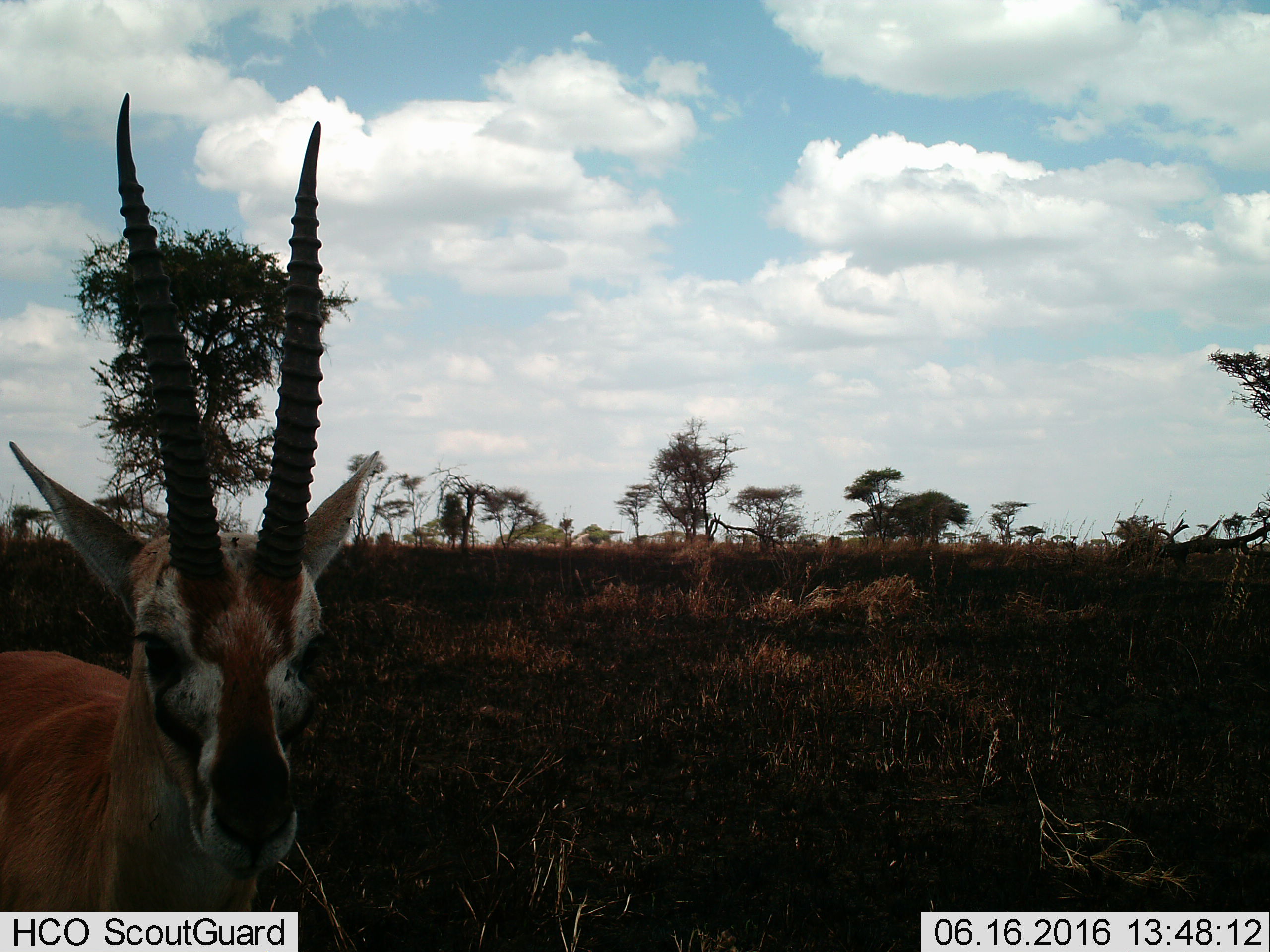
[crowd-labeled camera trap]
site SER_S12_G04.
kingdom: Animalia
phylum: Chordata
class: Mammalia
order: Artiodactyla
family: Bovidae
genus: Eudorcas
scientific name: Eudorcas thomsonii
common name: thomson's gazelle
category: gazellethomsons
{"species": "gazellethomsons (thomson's gazelle) (Eudorcas thomsonii)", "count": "1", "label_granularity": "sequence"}